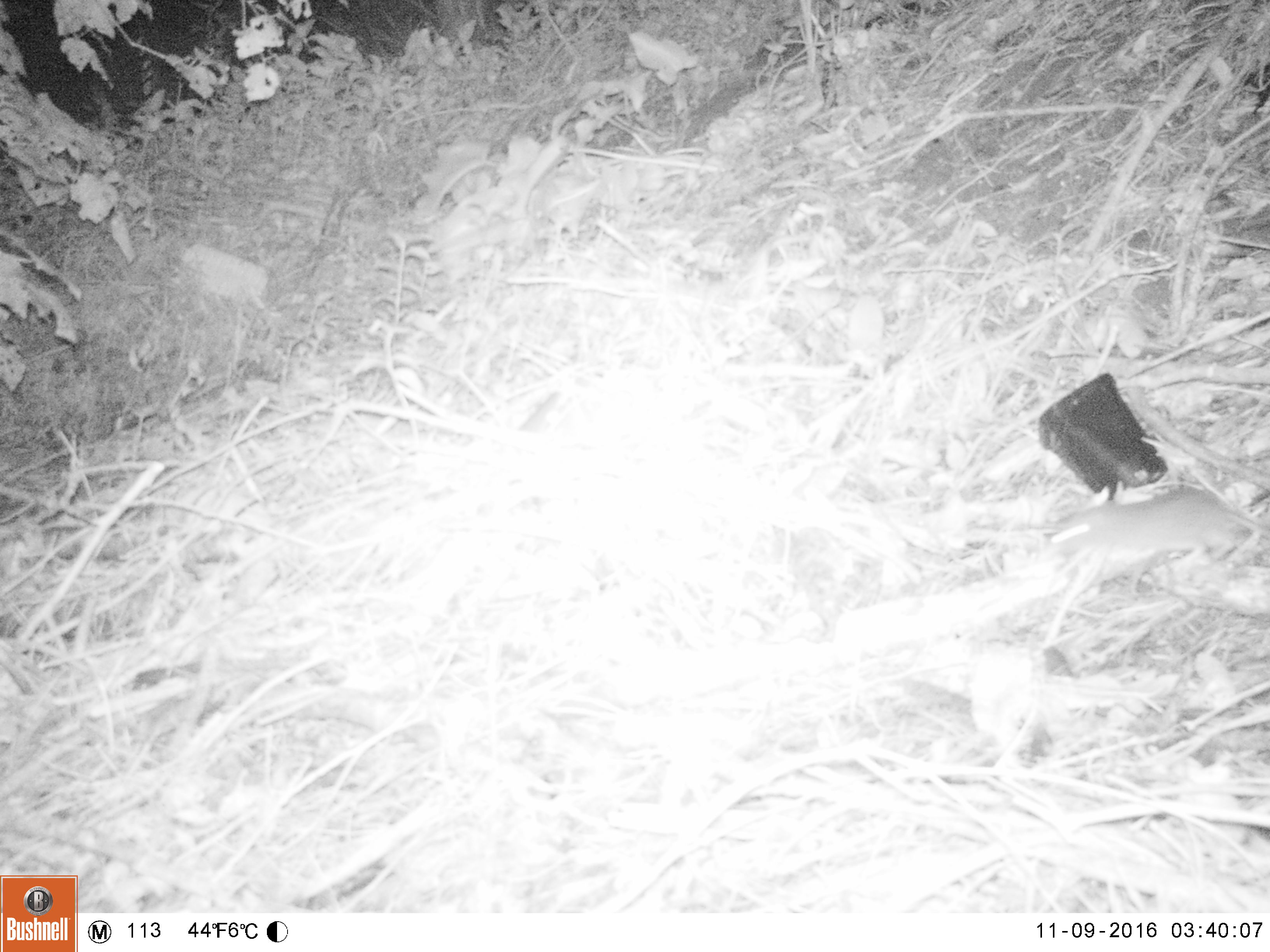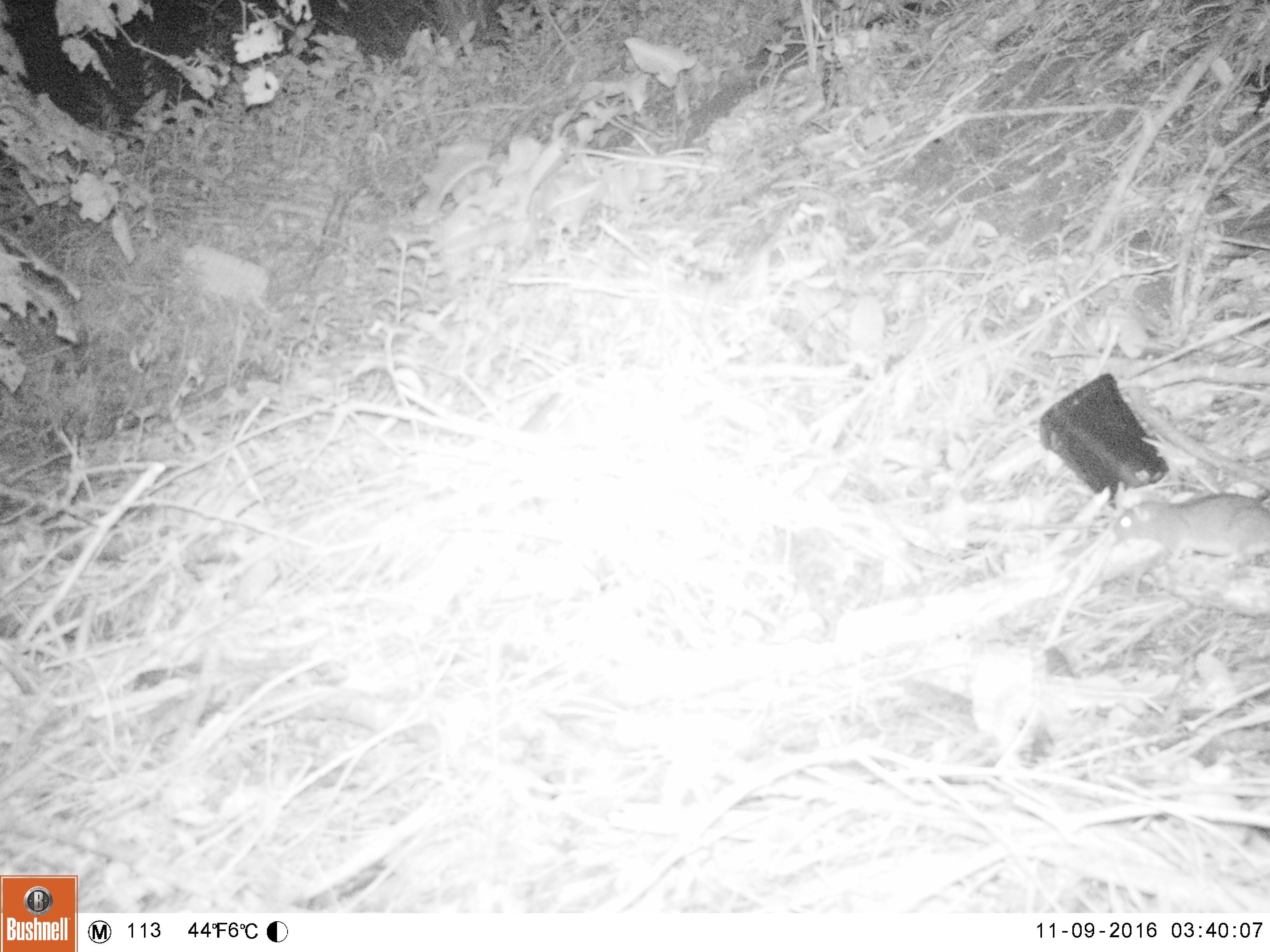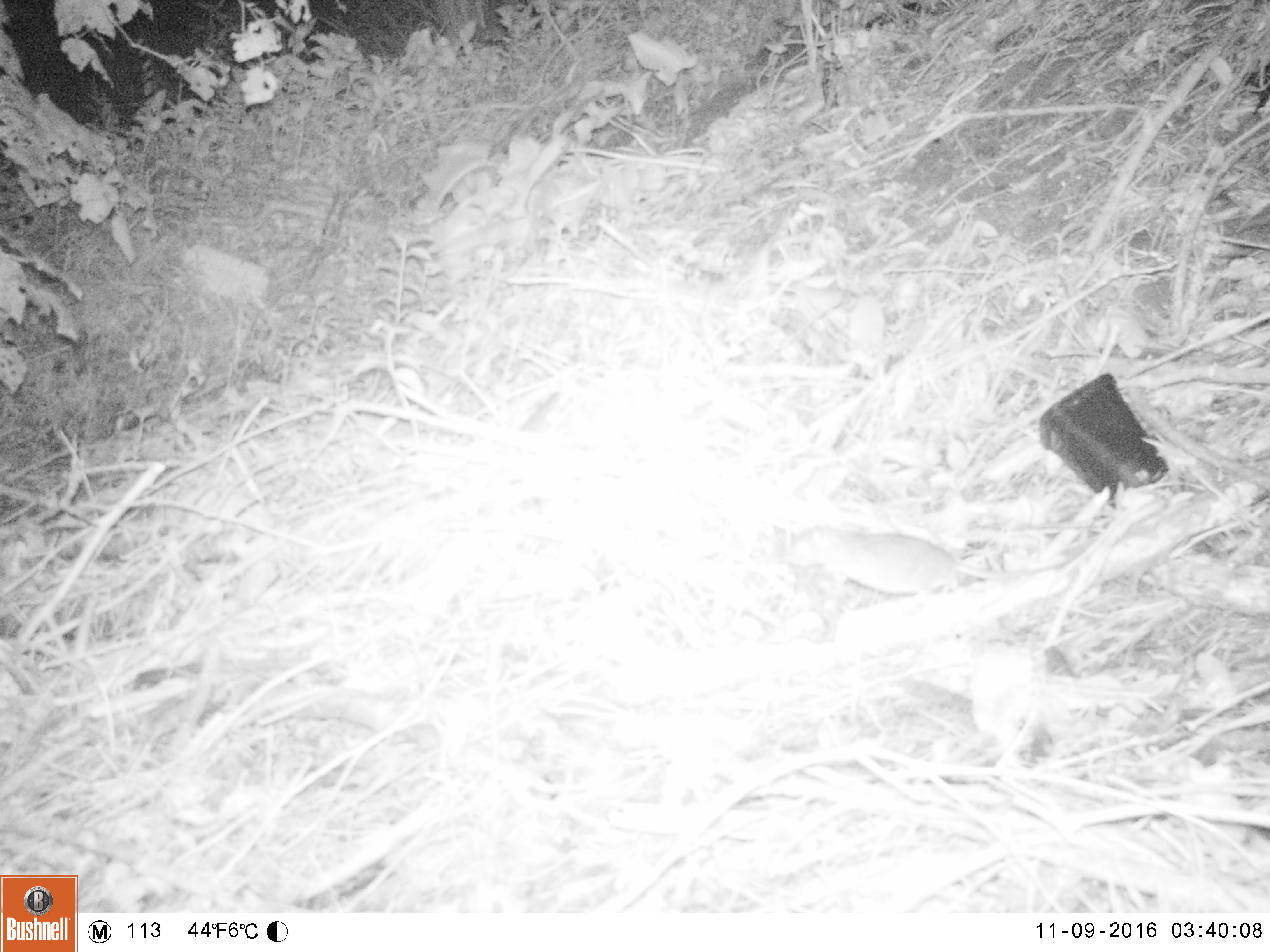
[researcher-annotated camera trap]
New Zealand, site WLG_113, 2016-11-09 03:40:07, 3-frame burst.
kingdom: Animalia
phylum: Chordata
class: Mammalia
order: Rodentia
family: Muridae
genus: Rattus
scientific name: Rattus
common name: rat